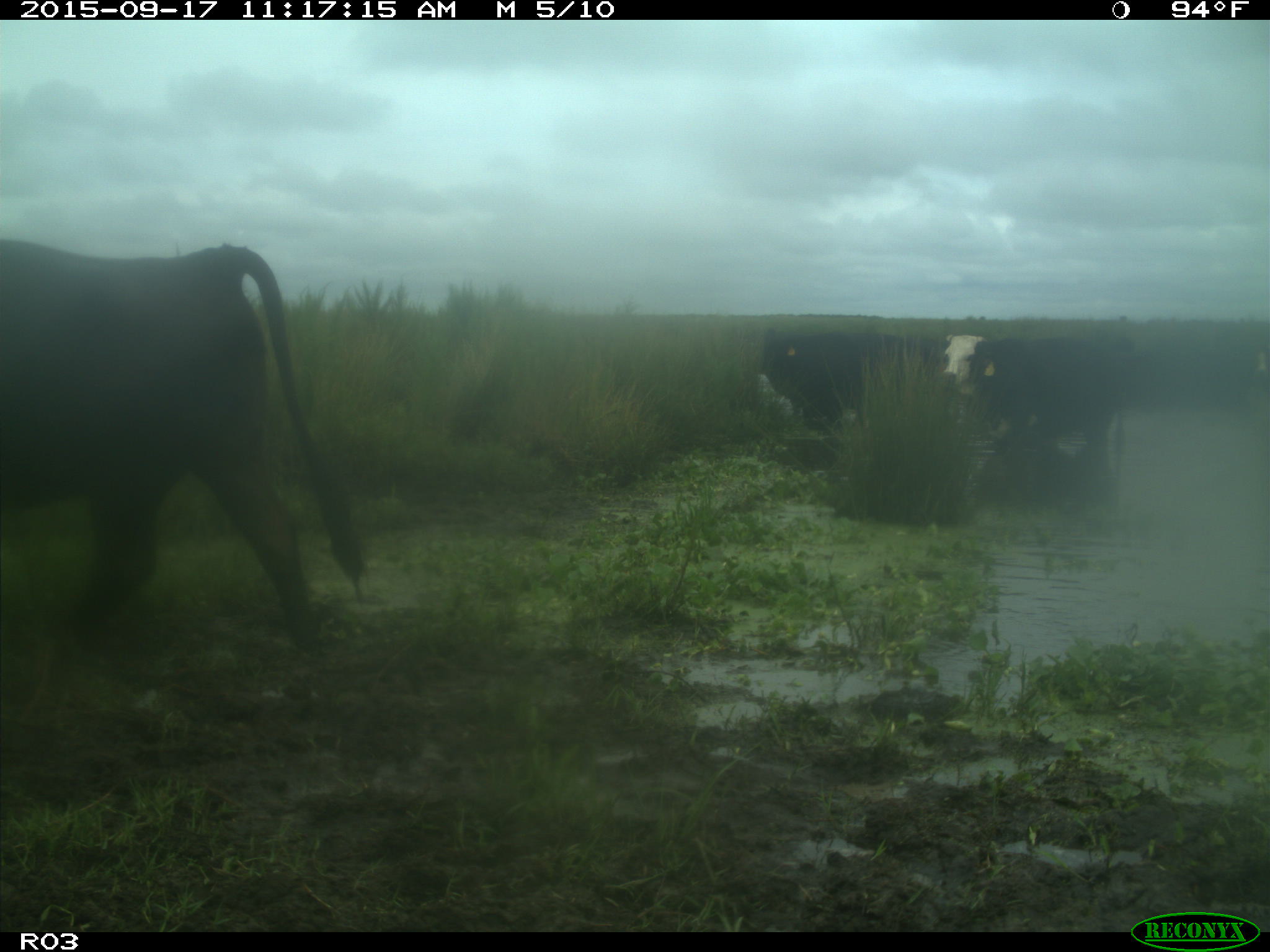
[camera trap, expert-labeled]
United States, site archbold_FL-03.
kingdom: Animalia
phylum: Chordata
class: Mammalia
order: Artiodactyla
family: Bovidae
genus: Bos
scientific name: Bos taurus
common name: domestic cow